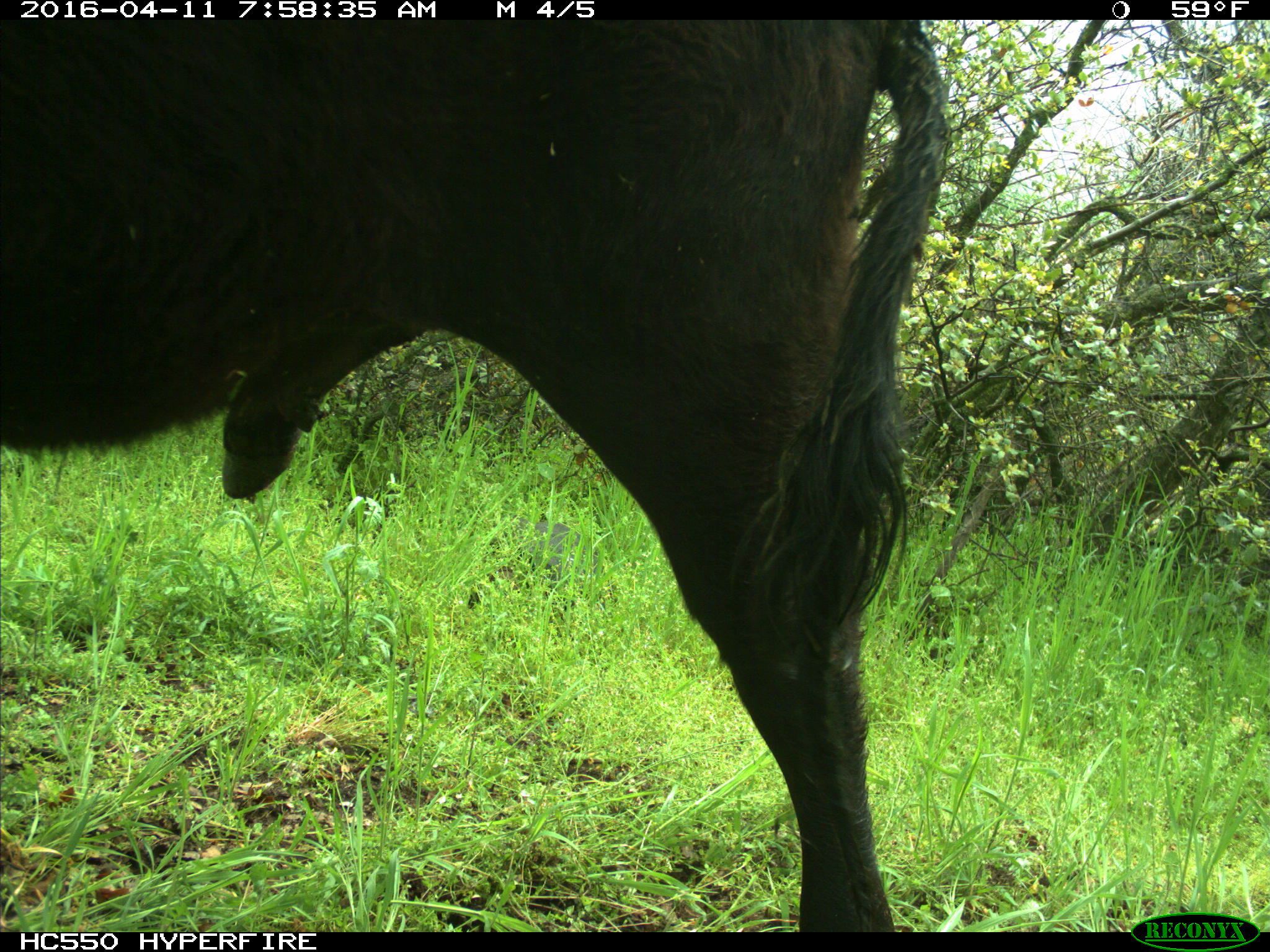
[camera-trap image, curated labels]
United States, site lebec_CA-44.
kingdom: Animalia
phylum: Chordata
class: Mammalia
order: Artiodactyla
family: Bovidae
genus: Bos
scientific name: Bos taurus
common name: domestic cow